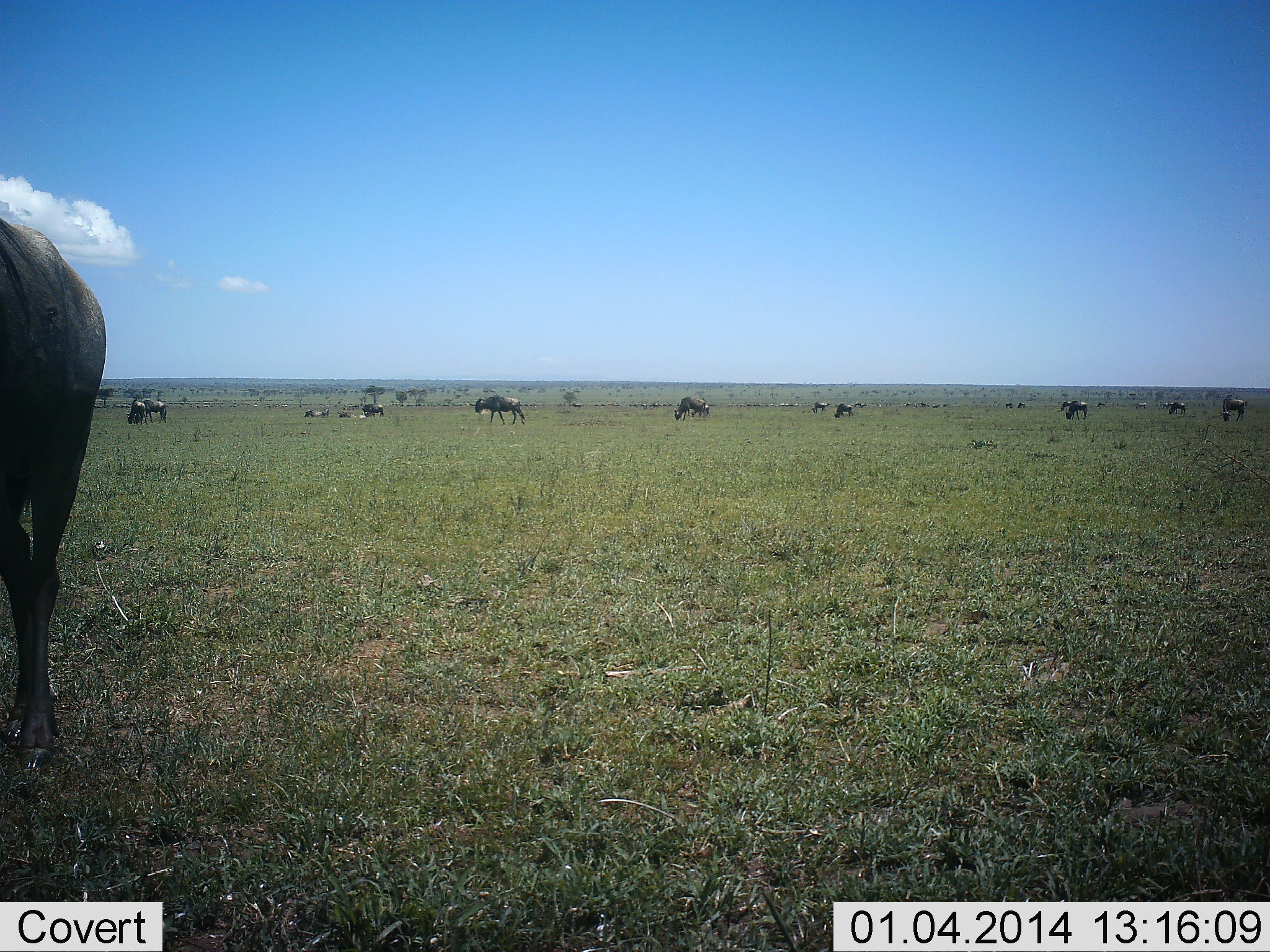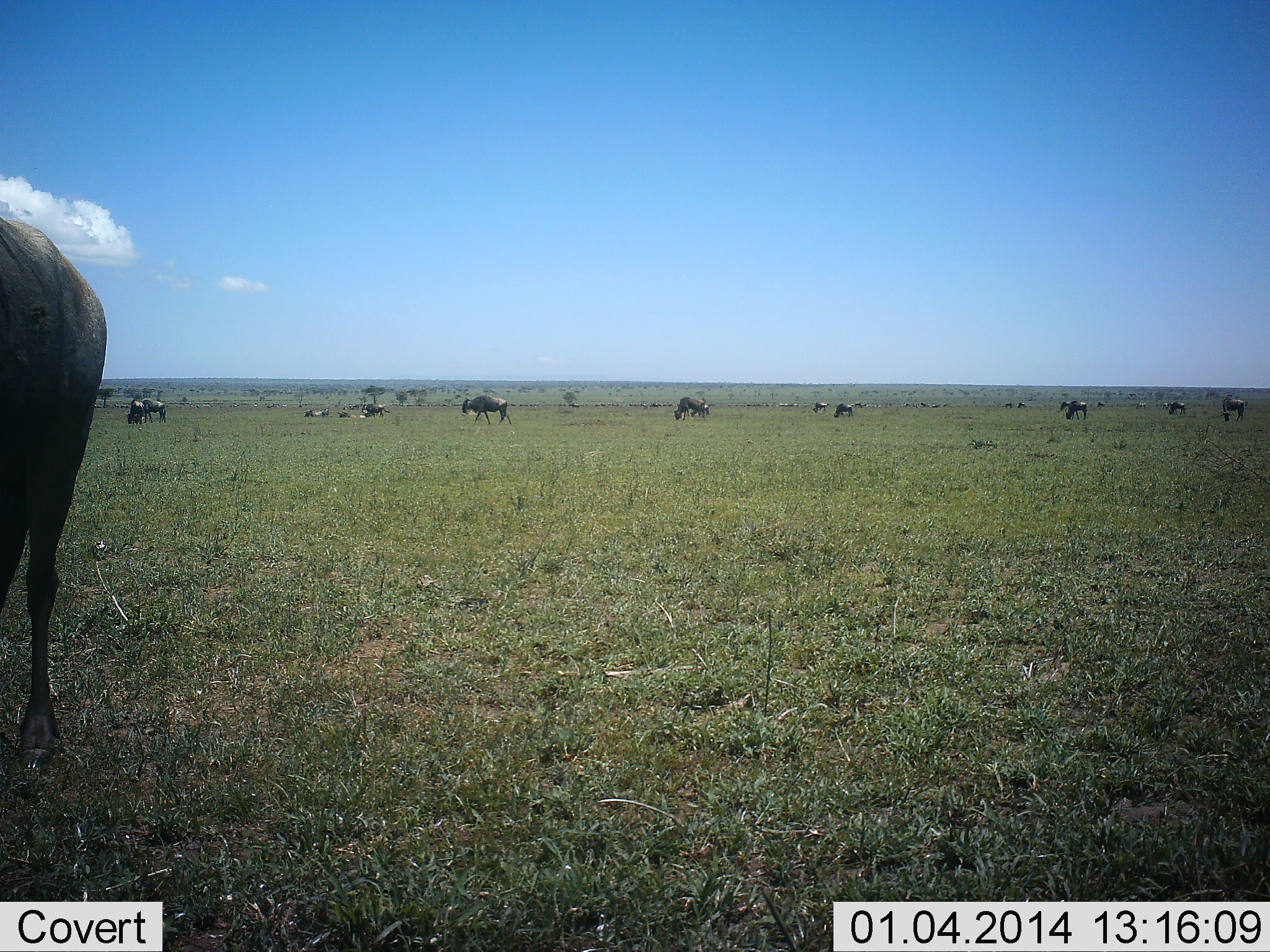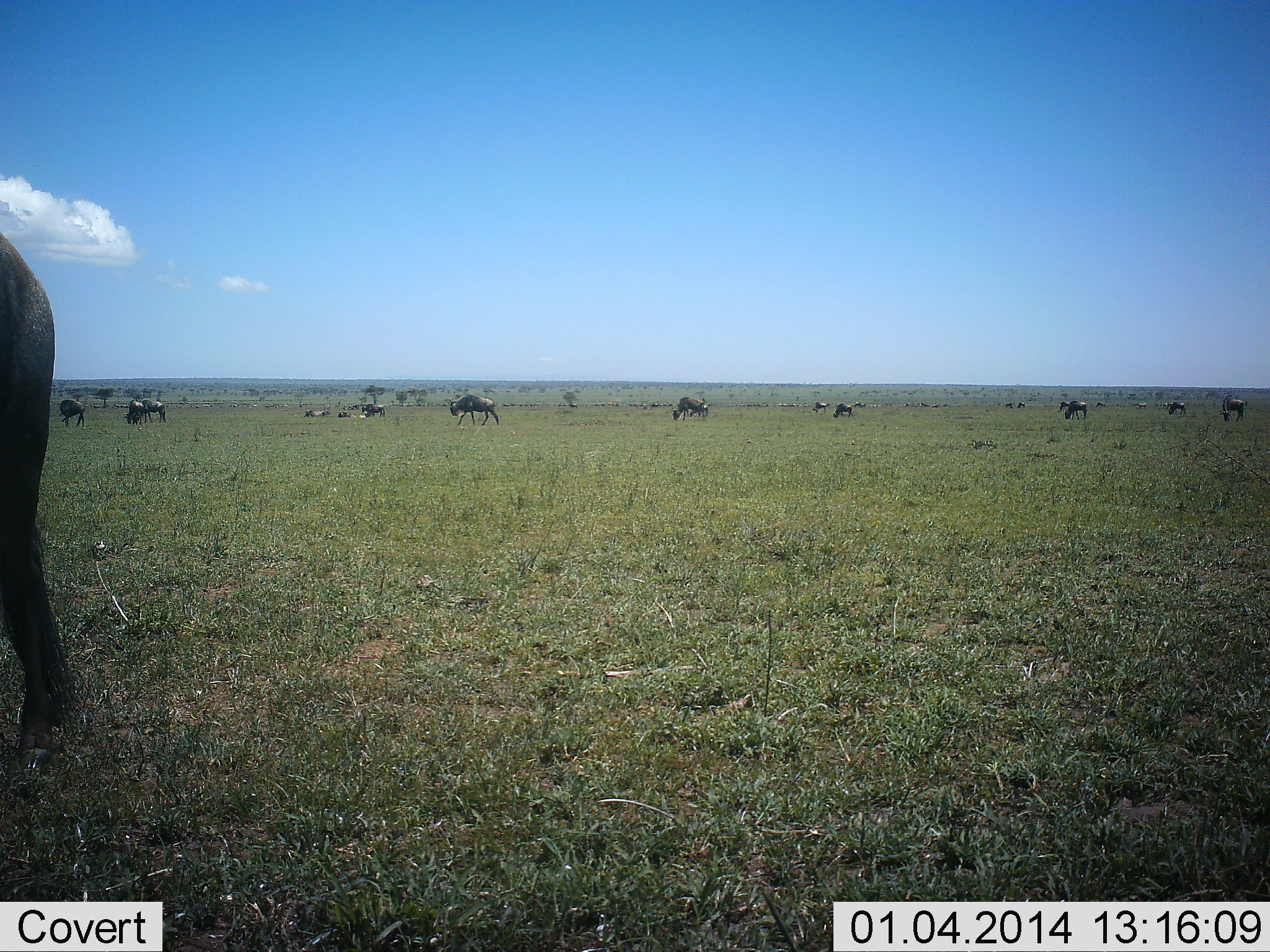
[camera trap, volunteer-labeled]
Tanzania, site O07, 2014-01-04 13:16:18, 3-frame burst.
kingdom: Animalia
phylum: Chordata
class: Mammalia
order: Artiodactyla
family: Bovidae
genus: Connochaetes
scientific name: Connochaetes taurinus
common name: blue wildebeest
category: wildebeest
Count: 11-50.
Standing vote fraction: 40%.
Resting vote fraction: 10%.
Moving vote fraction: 30%.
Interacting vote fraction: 0%.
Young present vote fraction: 0%.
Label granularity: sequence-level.